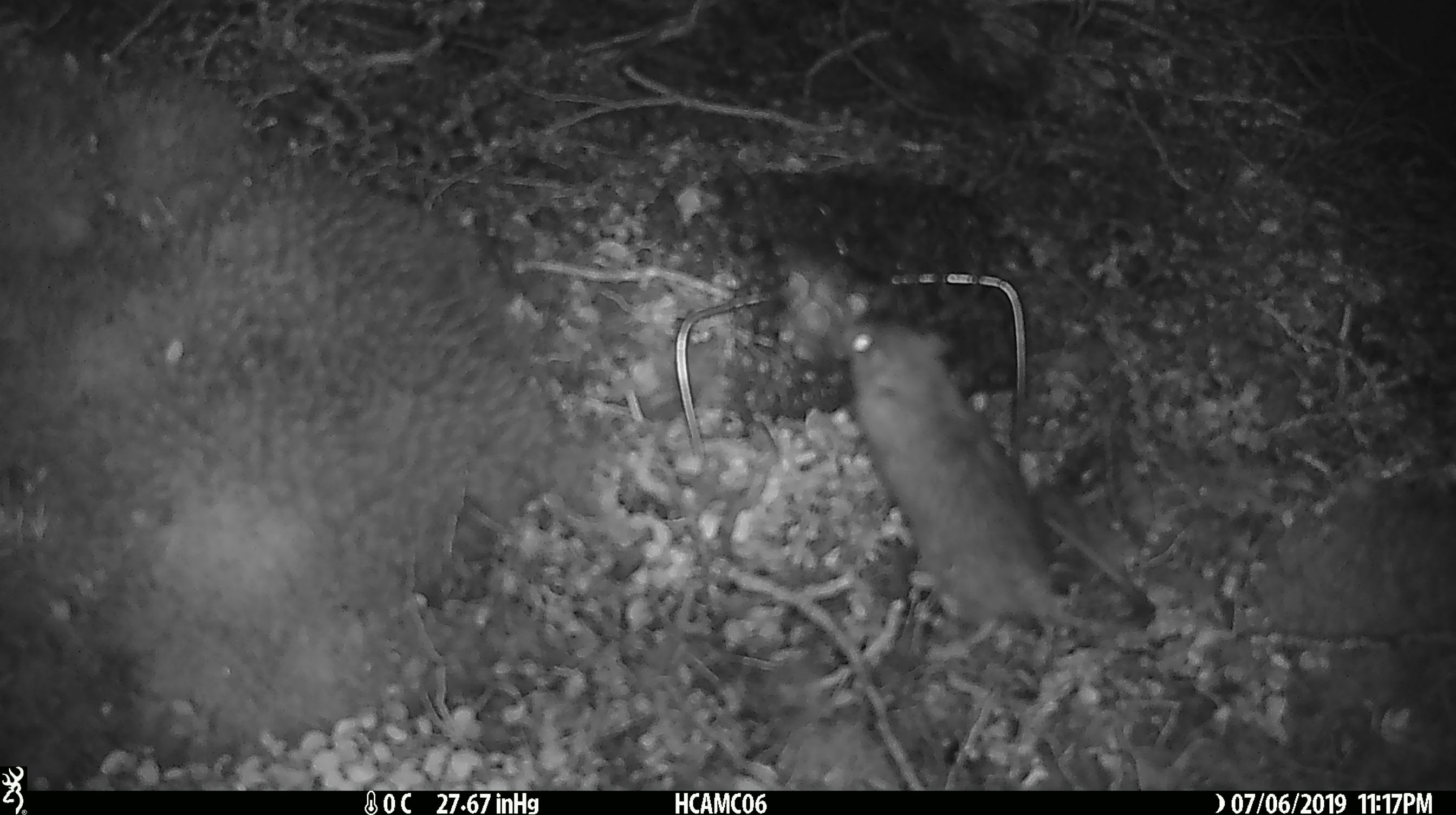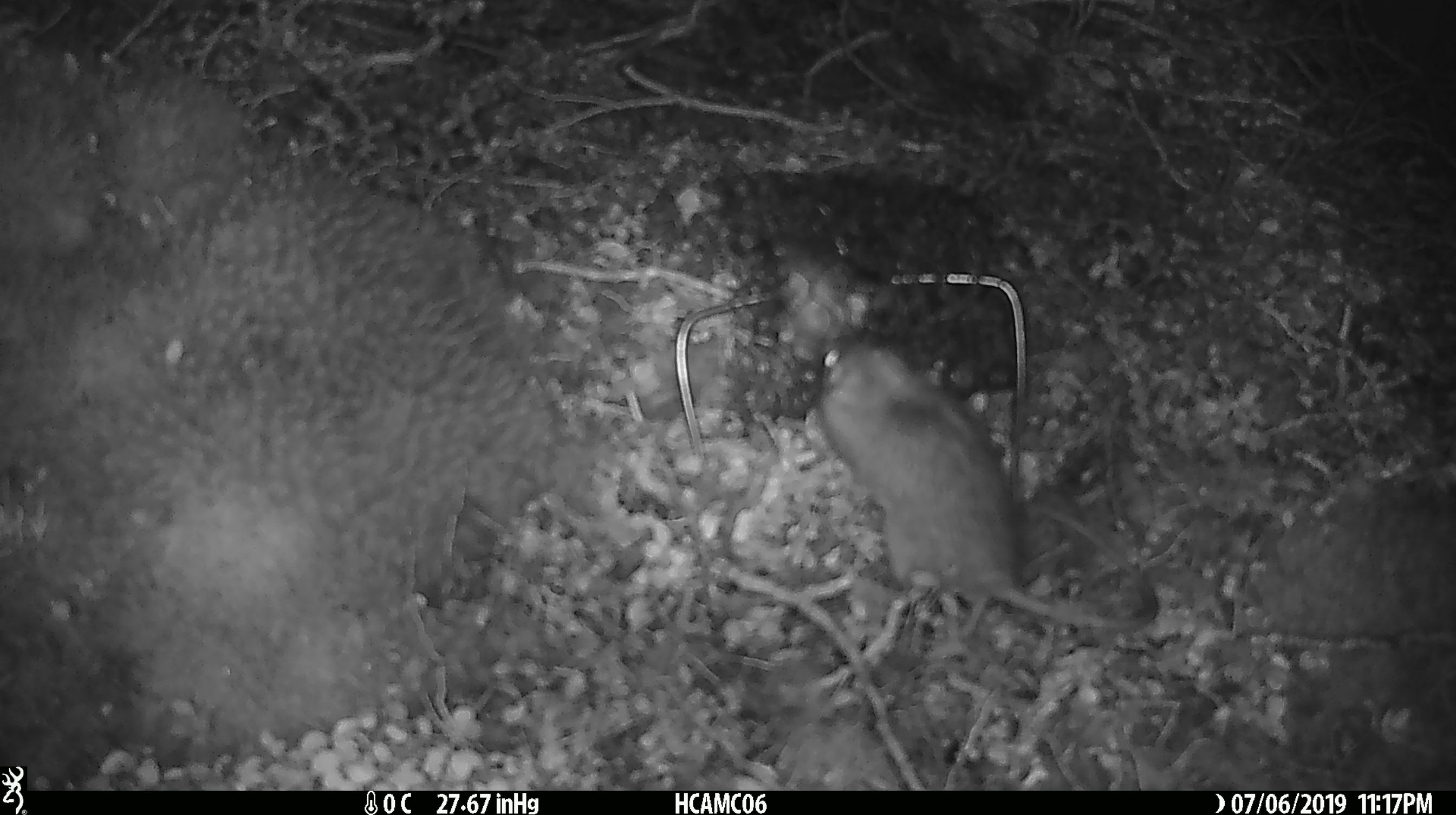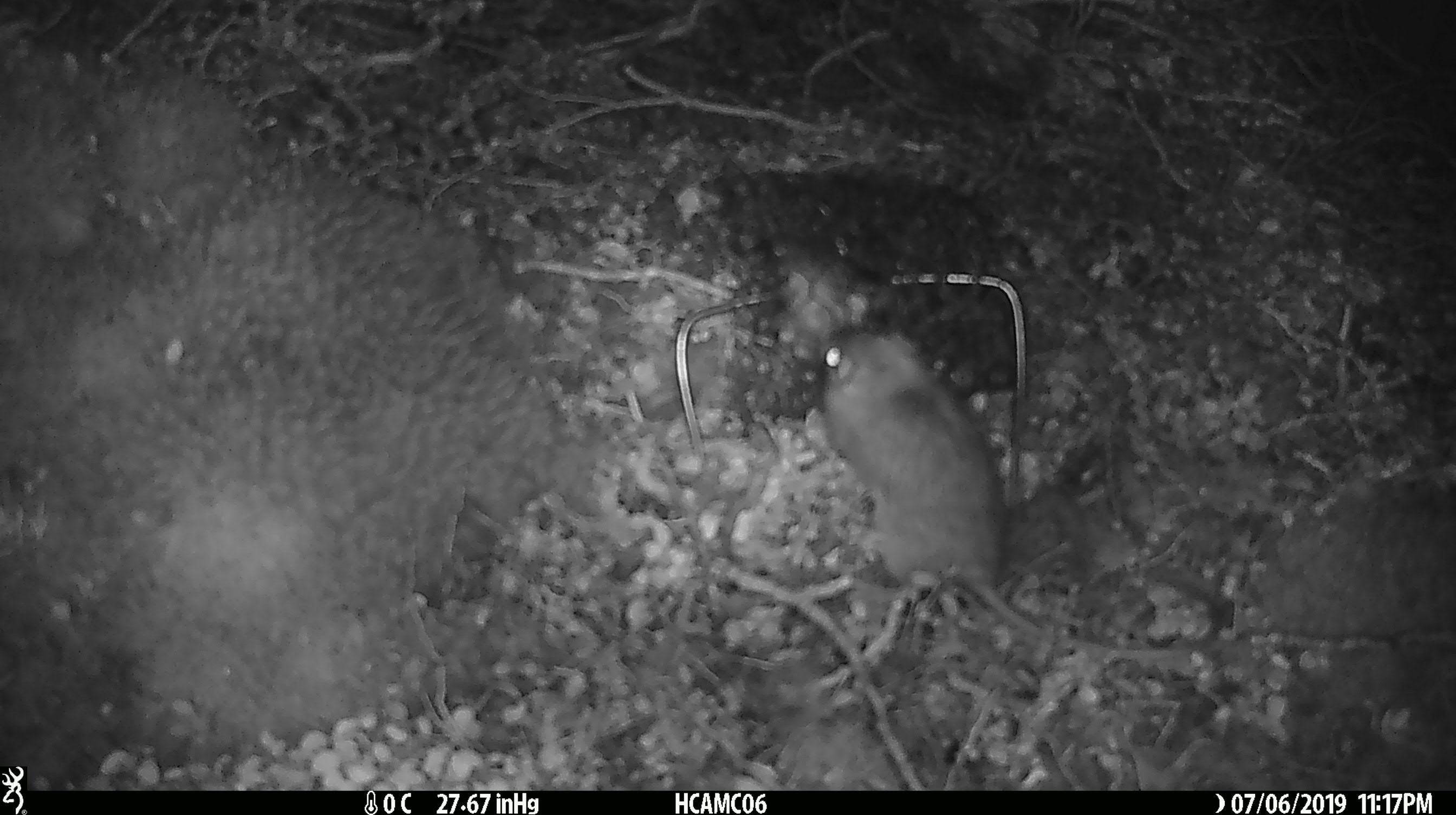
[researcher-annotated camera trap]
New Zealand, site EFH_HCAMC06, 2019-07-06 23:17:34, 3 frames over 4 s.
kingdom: Animalia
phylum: Chordata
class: Mammalia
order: Rodentia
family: Muridae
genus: Rattus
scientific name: Rattus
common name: rat